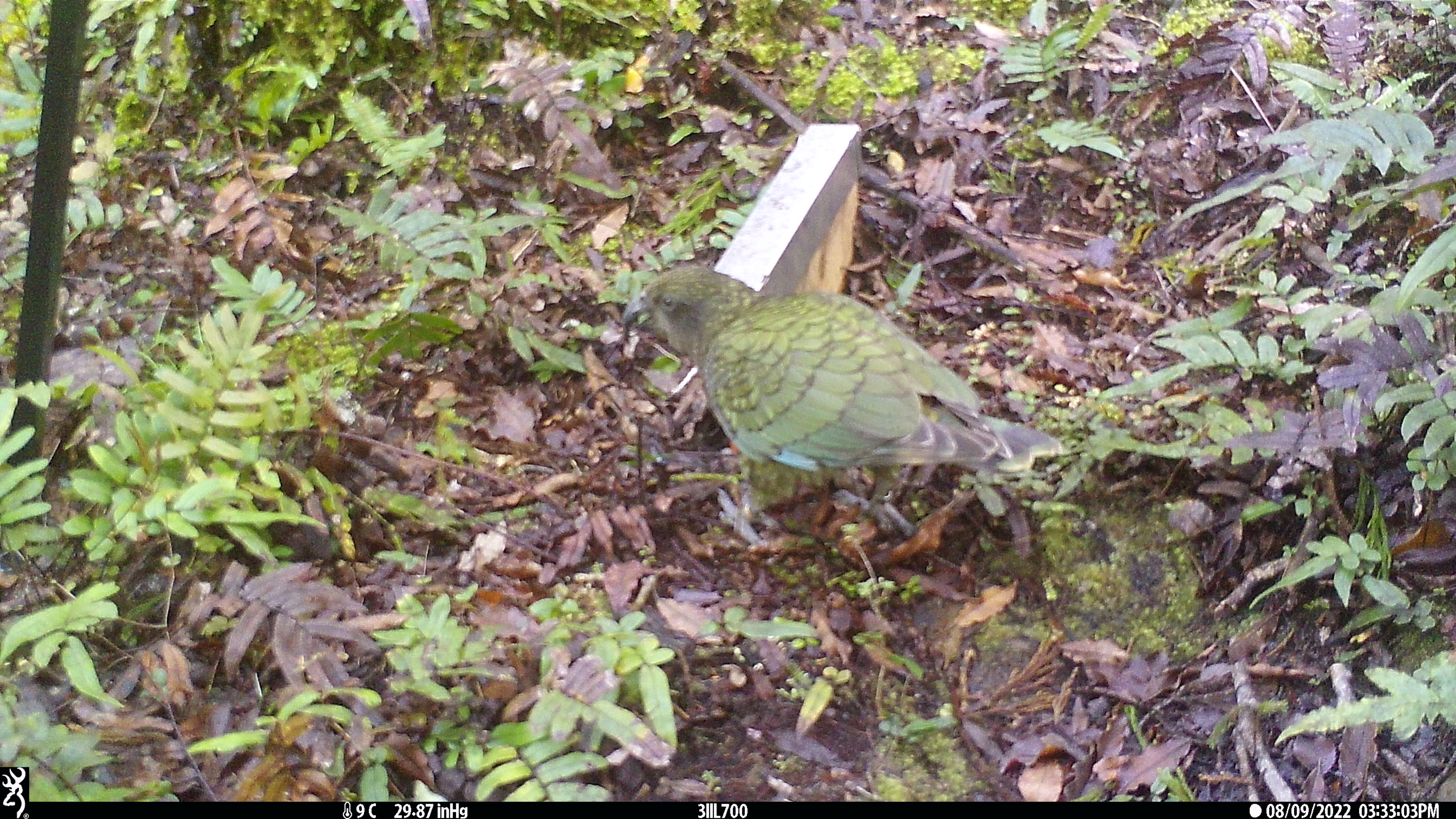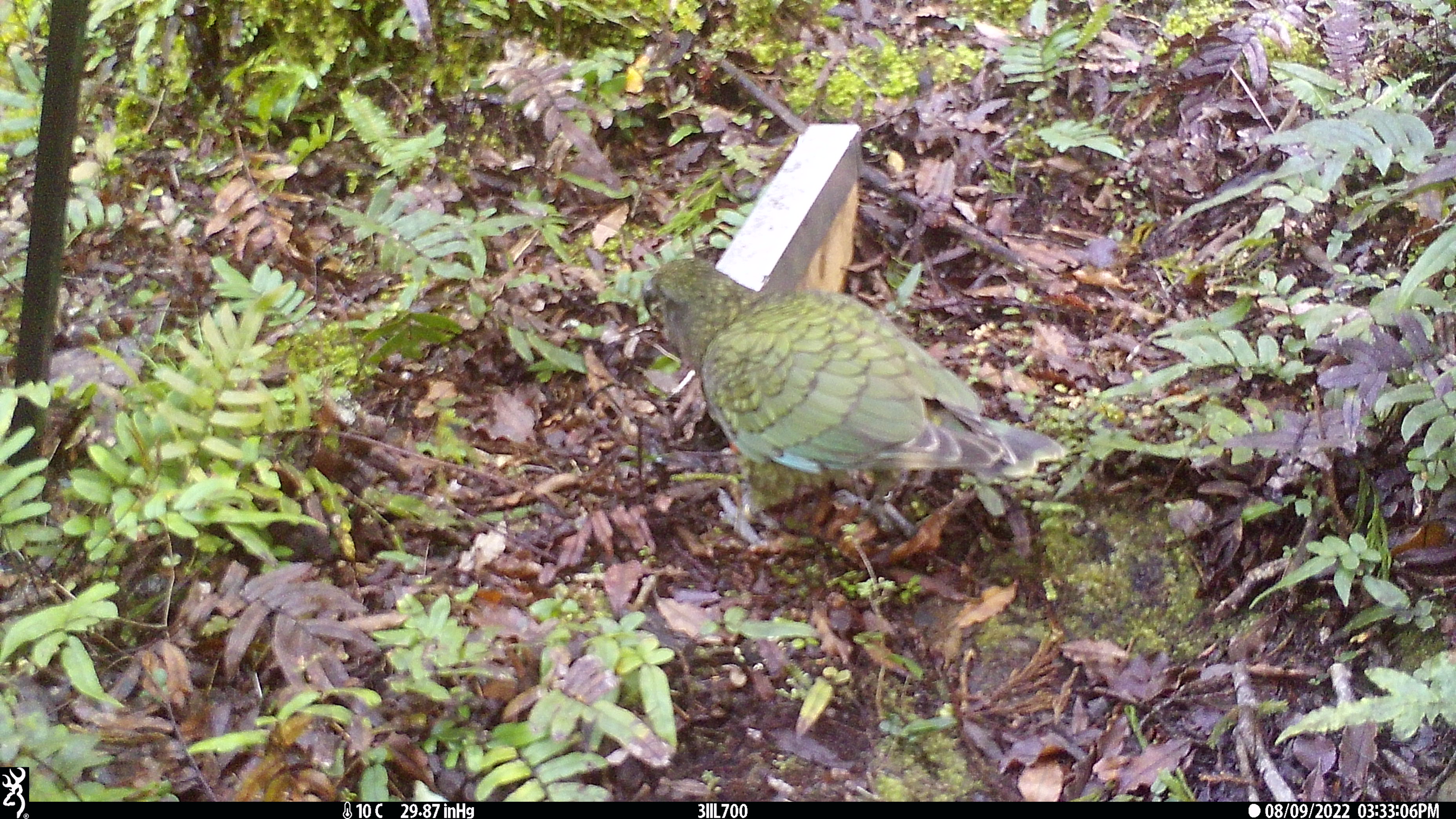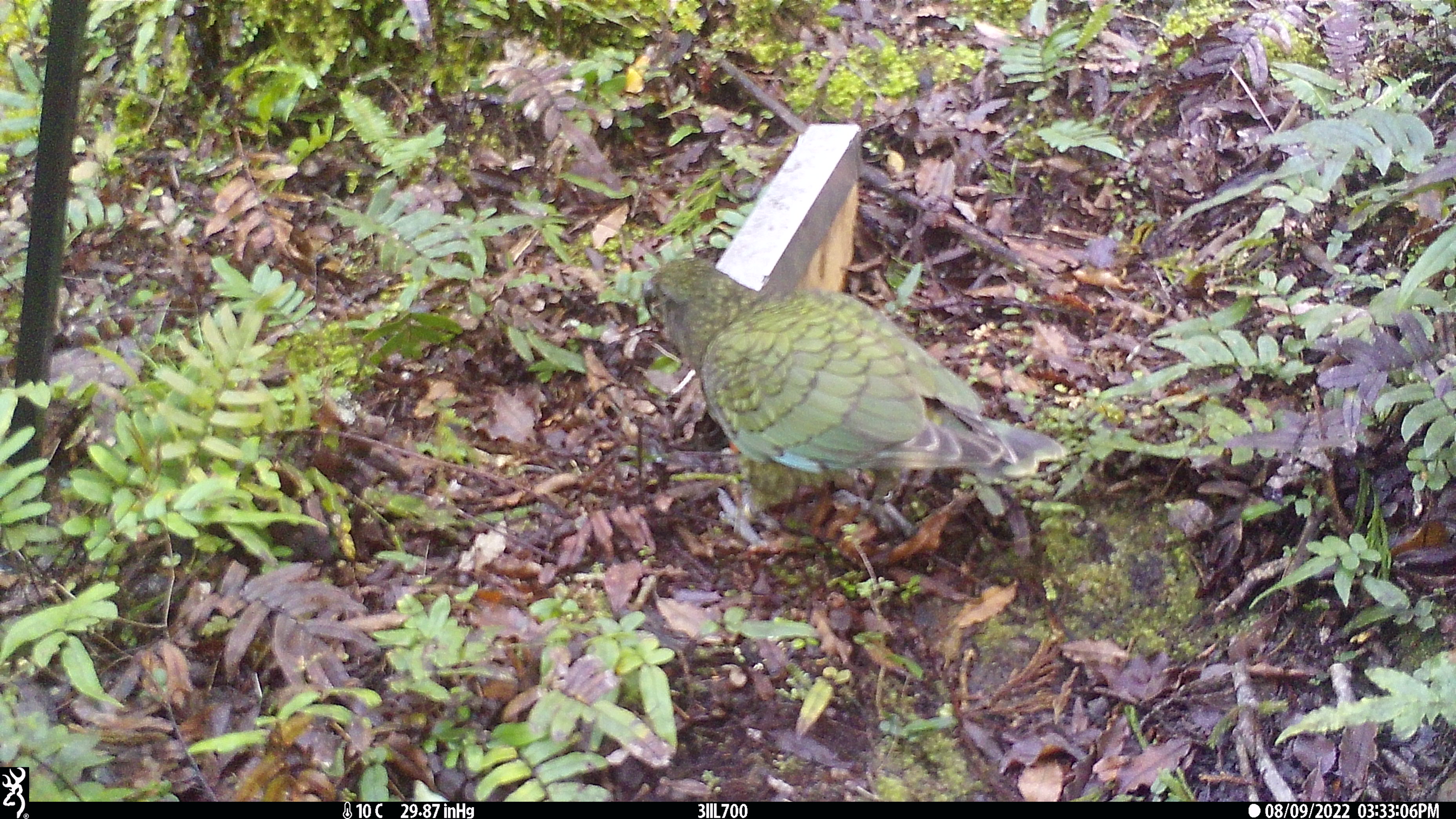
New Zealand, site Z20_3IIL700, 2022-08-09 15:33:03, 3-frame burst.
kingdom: Animalia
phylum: Chordata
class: Aves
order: Psittaciformes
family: Strigopidae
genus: Nestor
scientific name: Nestor notabilis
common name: kea